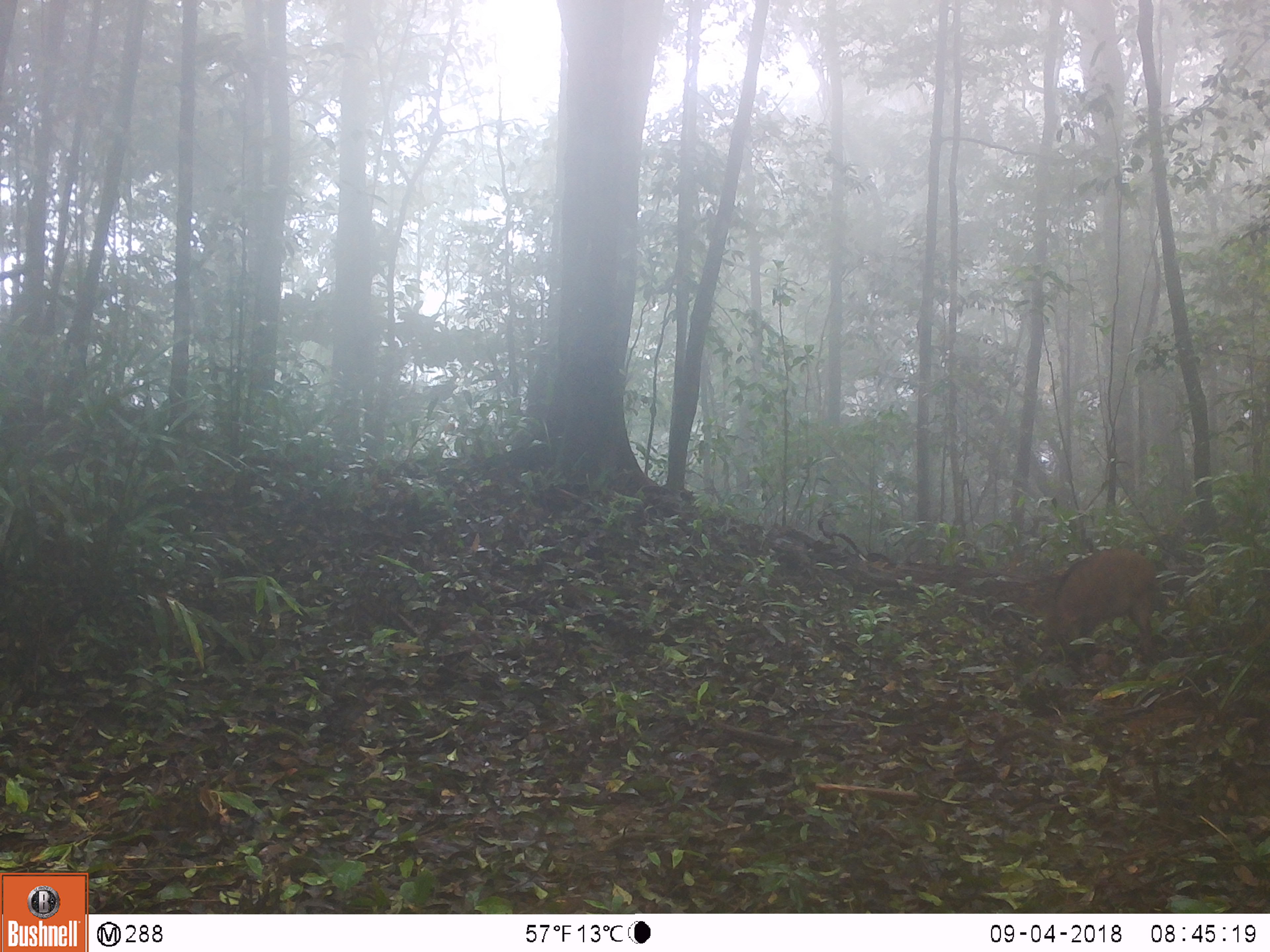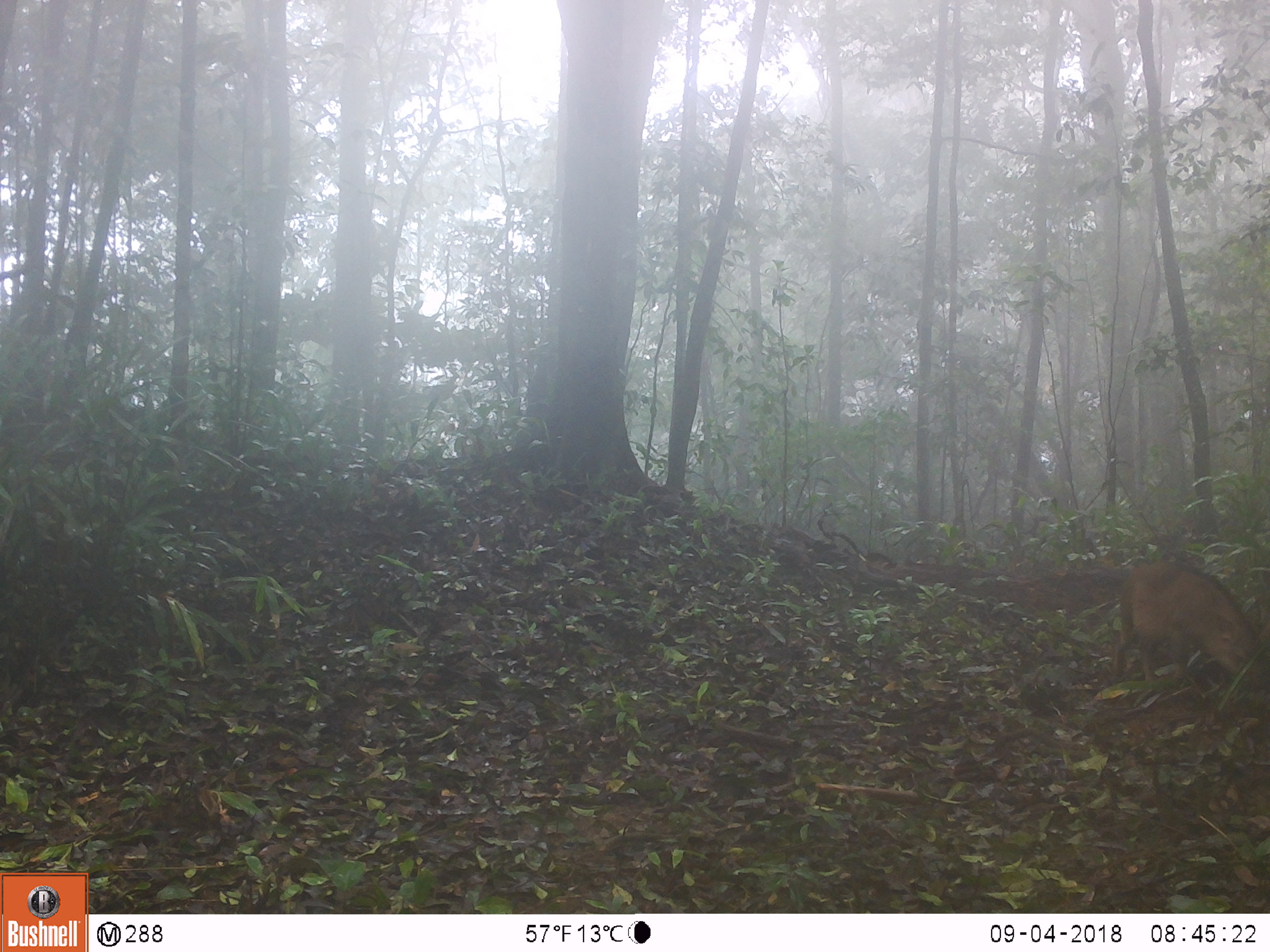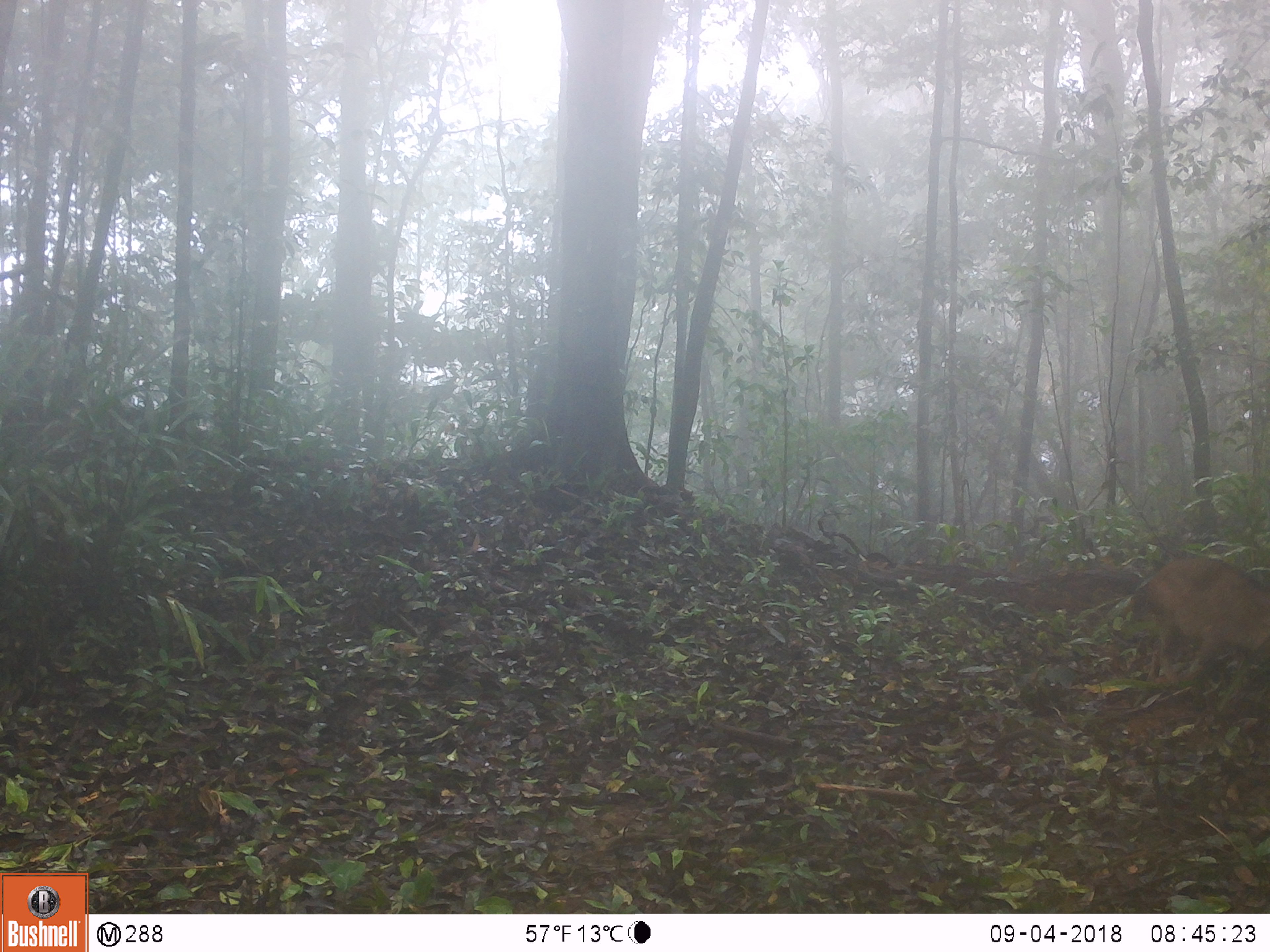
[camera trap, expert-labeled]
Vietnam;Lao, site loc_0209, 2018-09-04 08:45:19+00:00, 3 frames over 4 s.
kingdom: Animalia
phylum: Chordata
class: Mammalia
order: Artiodactyla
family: Suidae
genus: Sus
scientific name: Sus scrofa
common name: eurasian wild pig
Eurasian wild pig (Sus scrofa). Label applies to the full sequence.